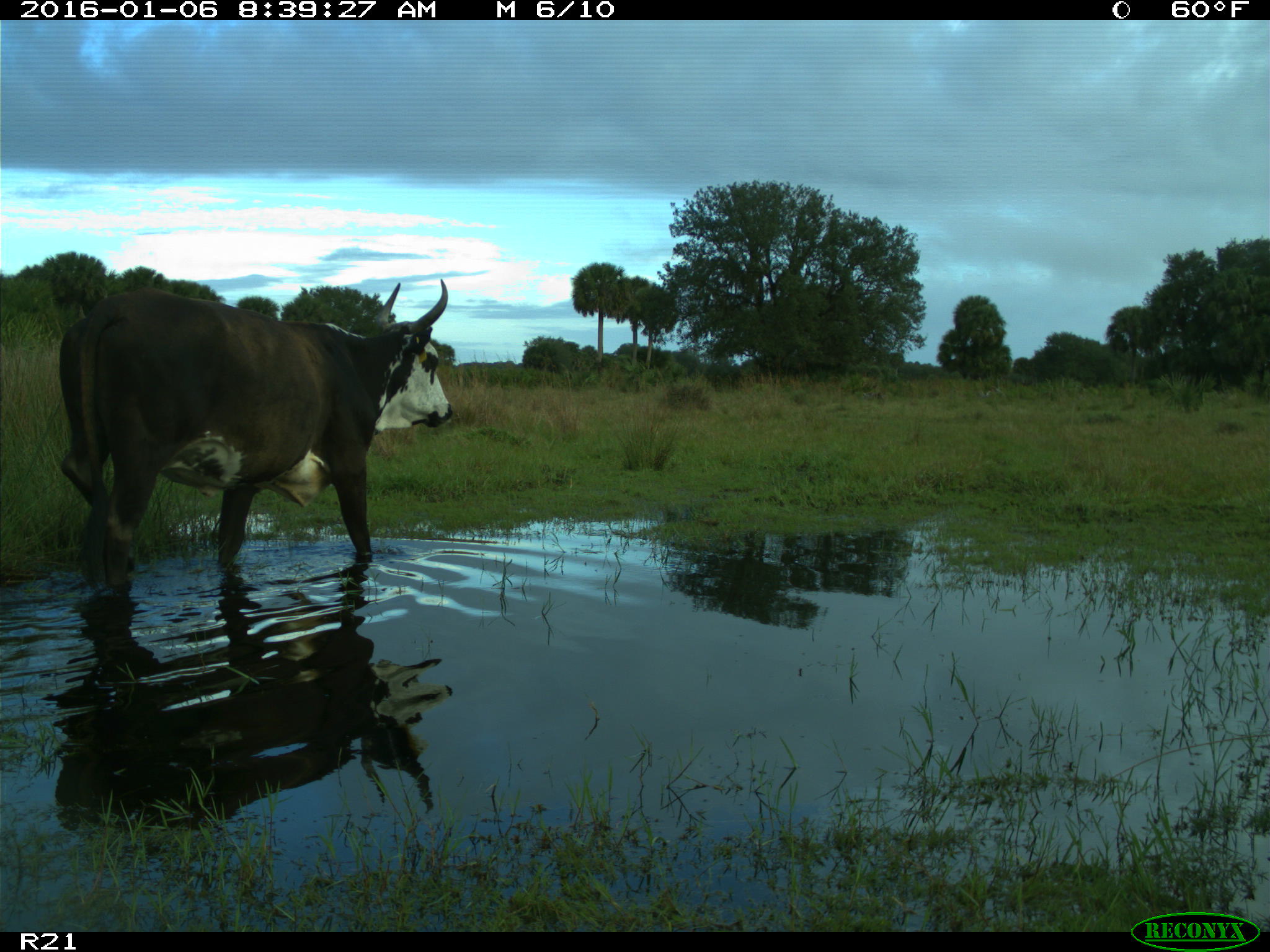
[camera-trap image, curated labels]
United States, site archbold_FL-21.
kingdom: Animalia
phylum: Chordata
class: Mammalia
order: Artiodactyla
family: Bovidae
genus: Bos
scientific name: Bos taurus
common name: domestic cow